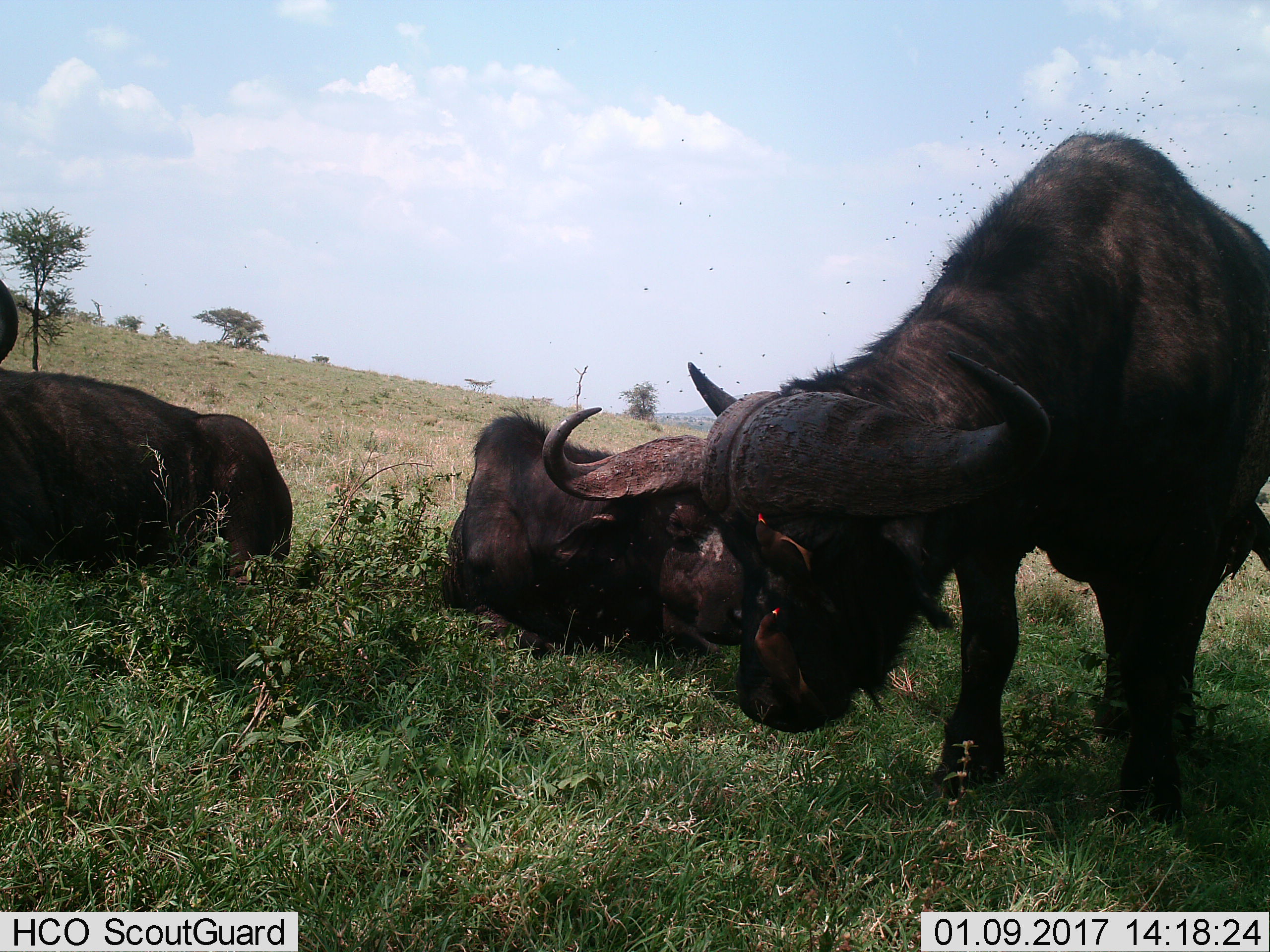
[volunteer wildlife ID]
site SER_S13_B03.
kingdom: Animalia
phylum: Chordata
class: Mammalia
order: Artiodactyla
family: Bovidae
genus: Syncerus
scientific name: Syncerus caffer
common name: african buffalo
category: buffalo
Buffalo (african buffalo) (Syncerus caffer), count 3. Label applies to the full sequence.